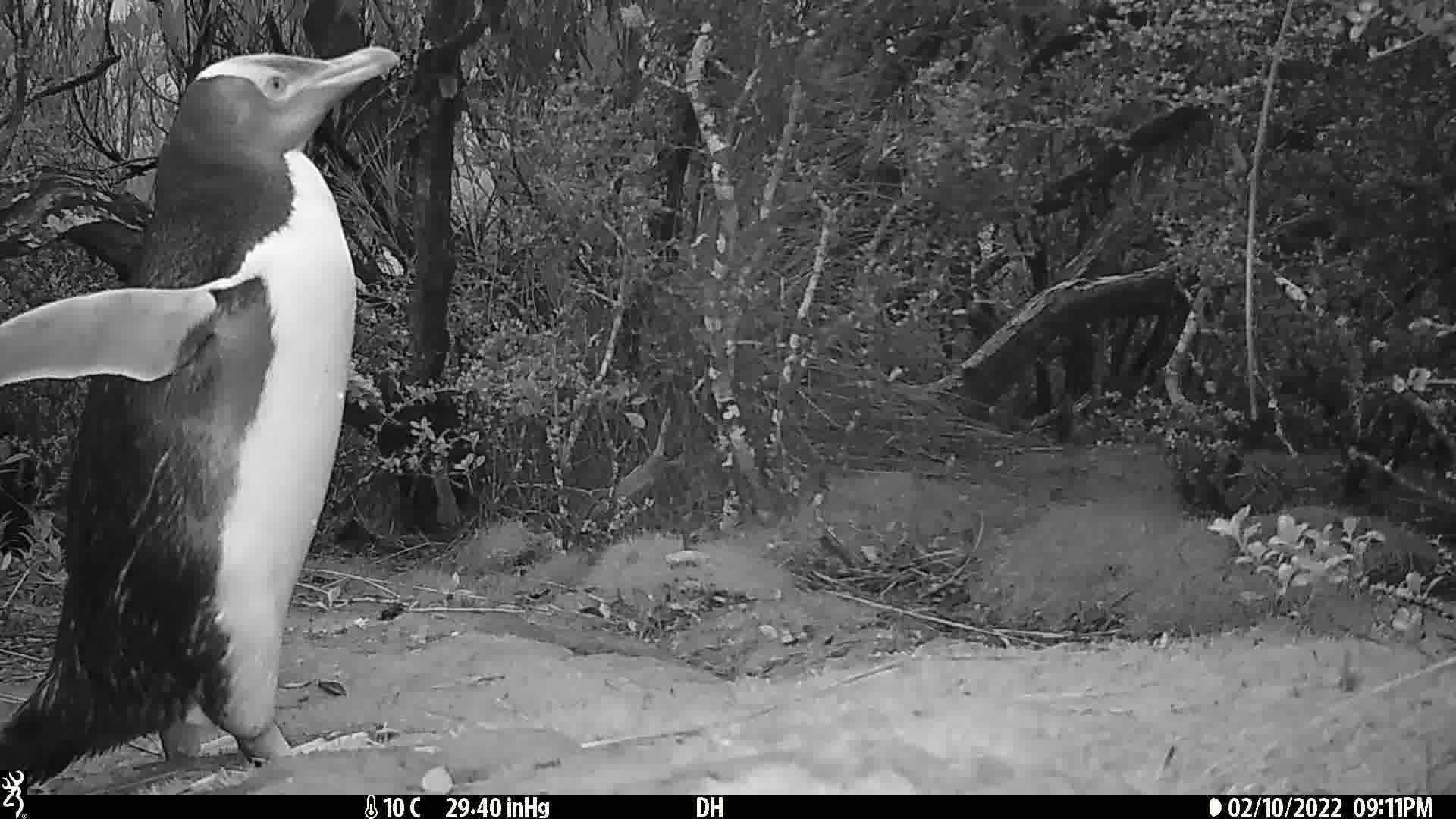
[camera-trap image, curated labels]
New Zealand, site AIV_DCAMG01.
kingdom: Animalia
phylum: Chordata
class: Aves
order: Sphenisciformes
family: Spheniscidae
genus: Megadyptes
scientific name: Megadyptes antipodes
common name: yellow-eyed penguin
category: yellow eyed penguin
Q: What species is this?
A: Yellow eyed penguin (yellow-eyed penguin) (Megadyptes antipodes).